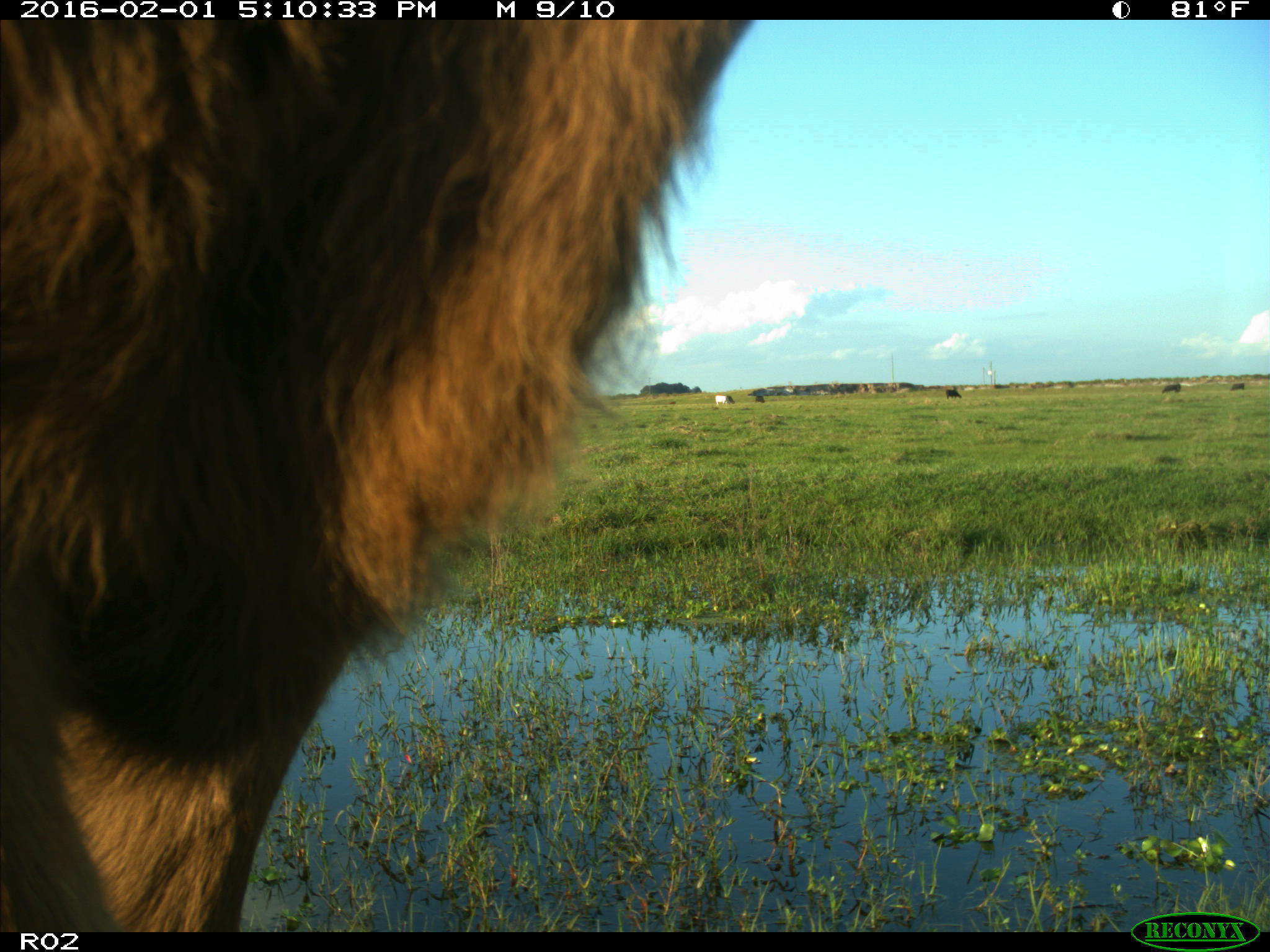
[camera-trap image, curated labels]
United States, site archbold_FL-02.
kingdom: Animalia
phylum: Chordata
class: Mammalia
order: Artiodactyla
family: Bovidae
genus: Bos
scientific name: Bos taurus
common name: domestic cow